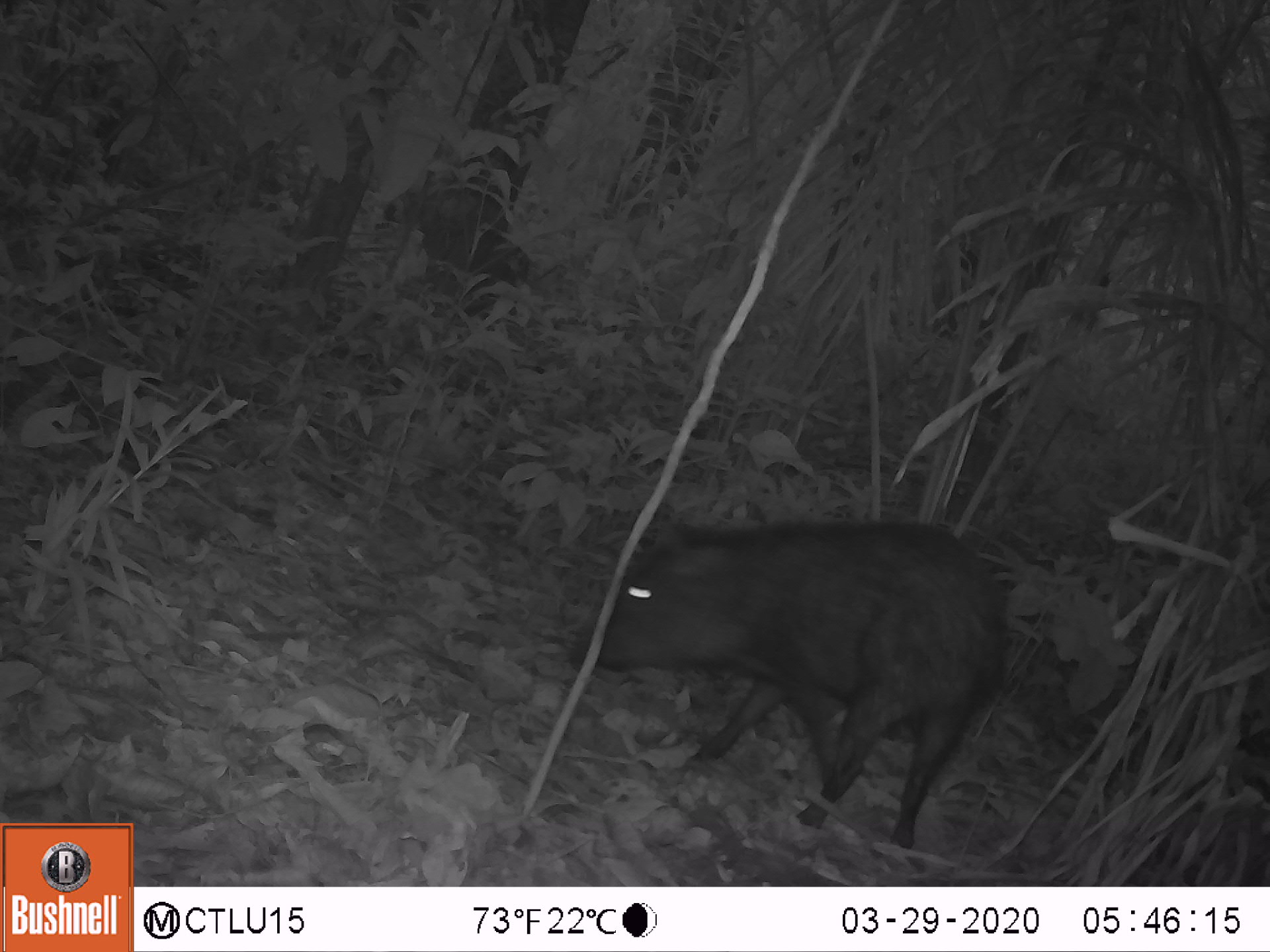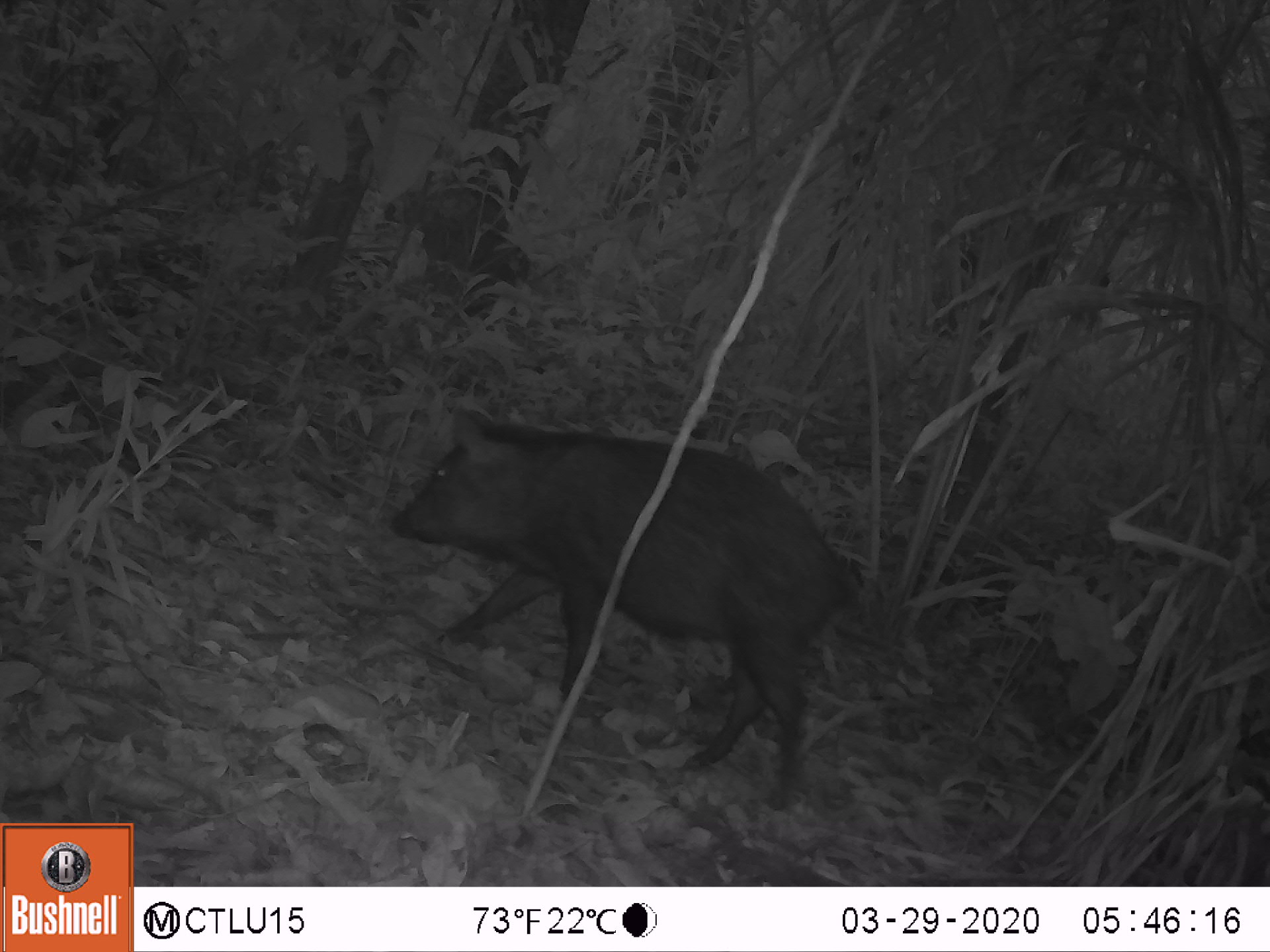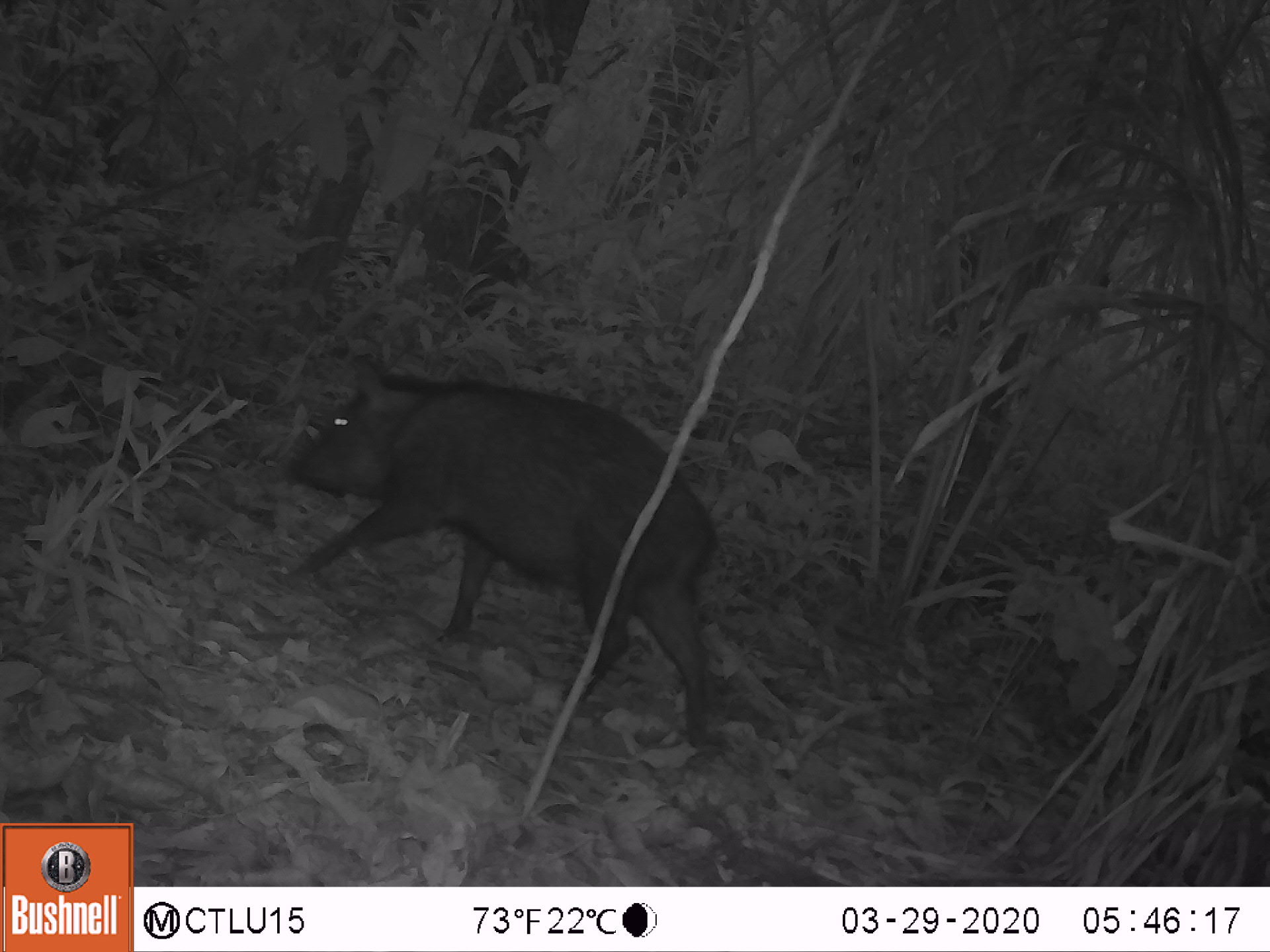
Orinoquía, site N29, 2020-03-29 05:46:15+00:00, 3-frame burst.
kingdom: Animalia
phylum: Chordata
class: Mammalia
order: Artiodactyla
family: Tayassuidae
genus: Pecari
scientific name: Pecari tajacu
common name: collared peccary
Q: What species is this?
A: Collared peccary (Pecari tajacu).